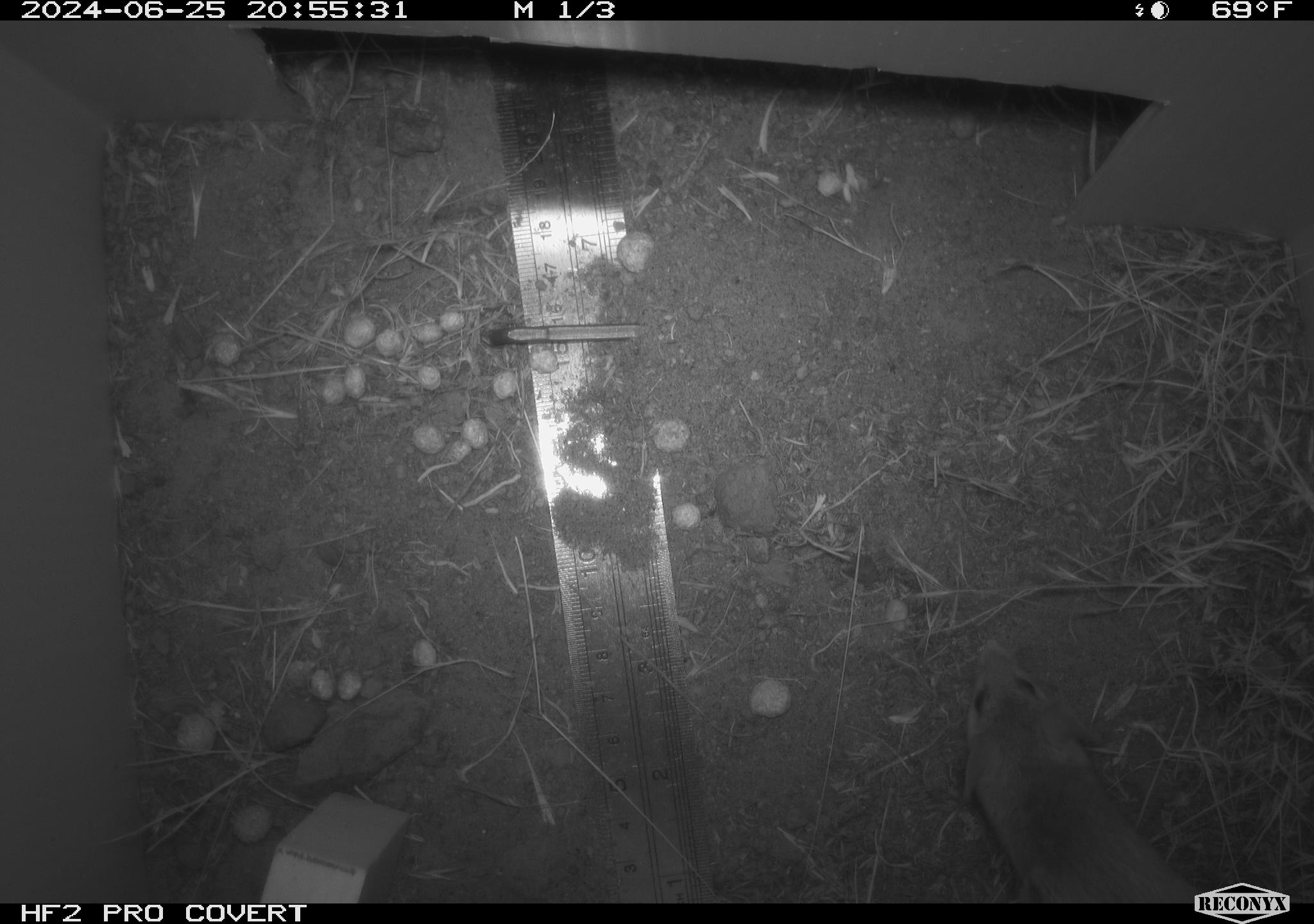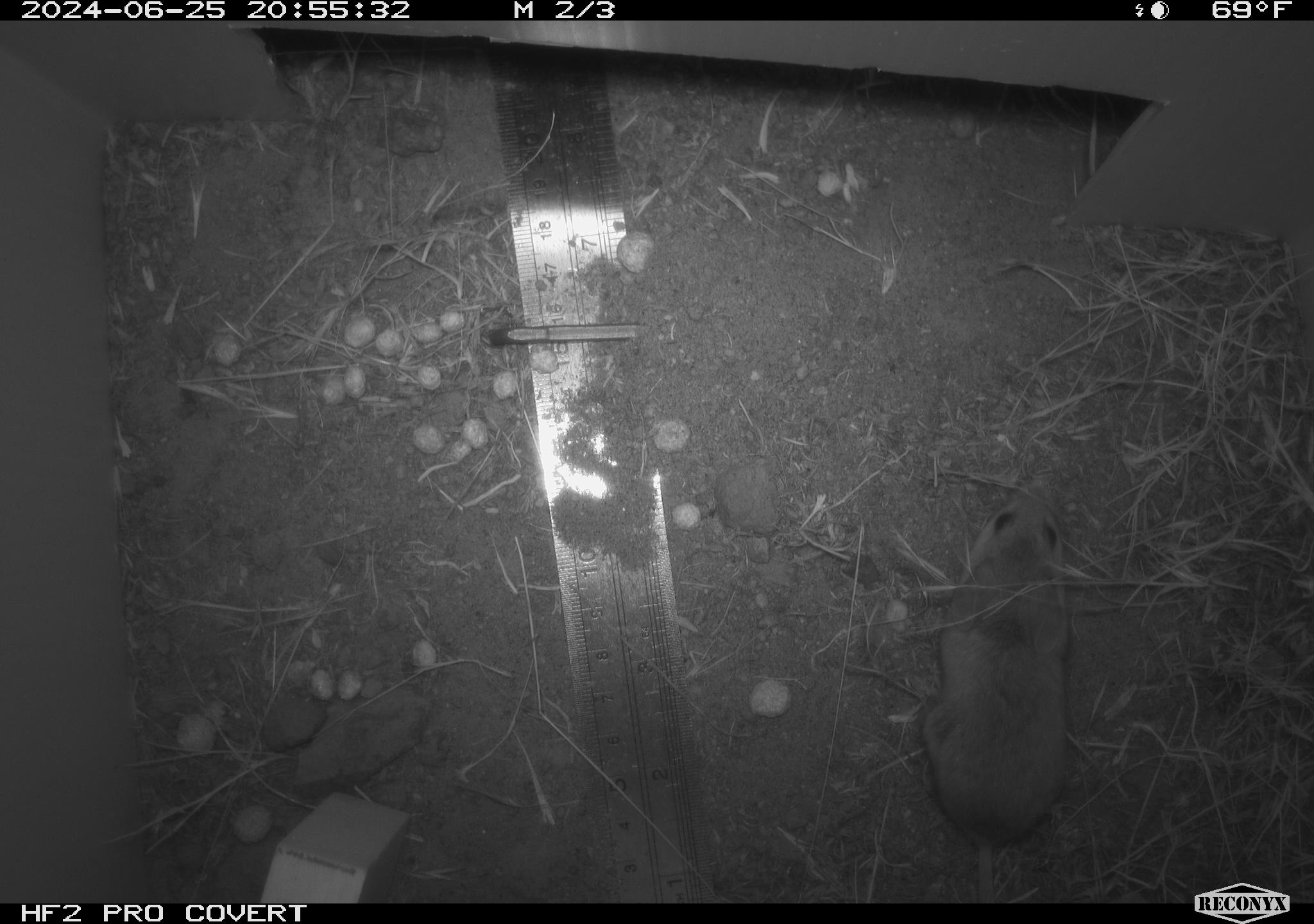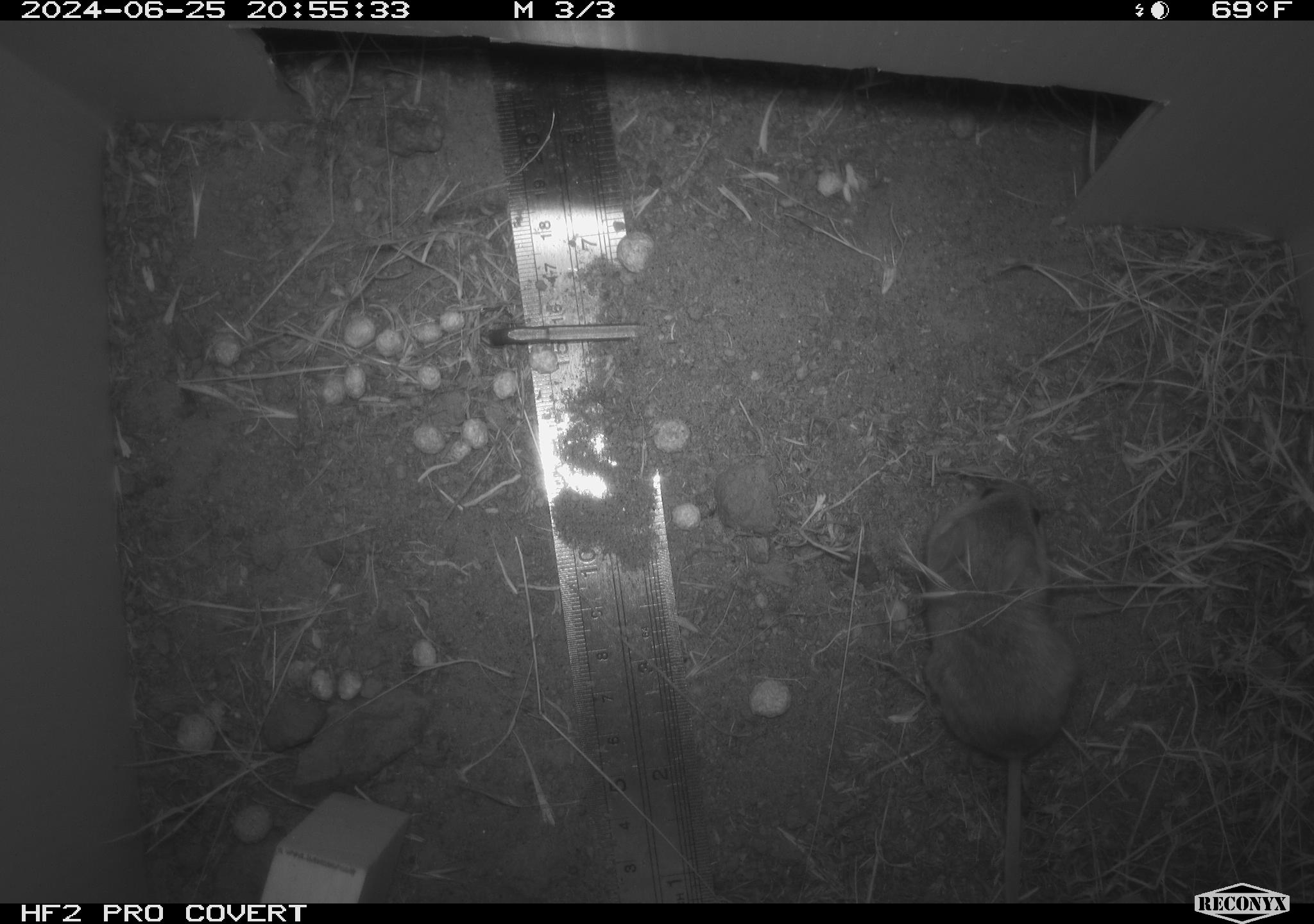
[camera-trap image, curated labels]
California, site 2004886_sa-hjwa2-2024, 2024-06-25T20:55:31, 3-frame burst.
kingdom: Animalia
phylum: Chordata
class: Mammalia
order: Rodentia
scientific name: Rodentia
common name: rodent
Rodent (Rodentia).